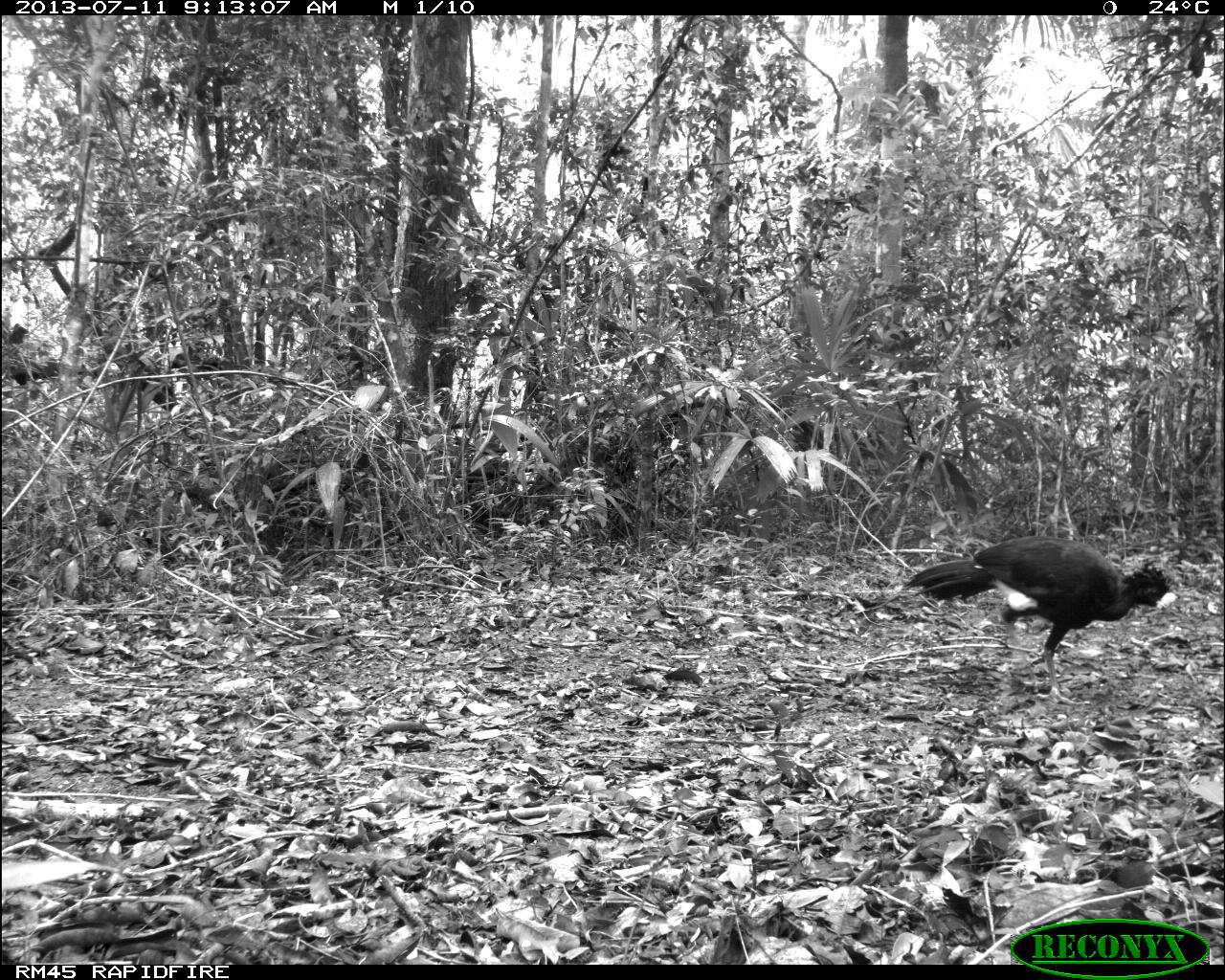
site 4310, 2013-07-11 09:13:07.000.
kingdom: Animalia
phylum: Chordata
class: Aves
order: Galliformes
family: Cracidae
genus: Crax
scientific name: Crax rubra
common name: great curassow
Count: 1.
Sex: male.